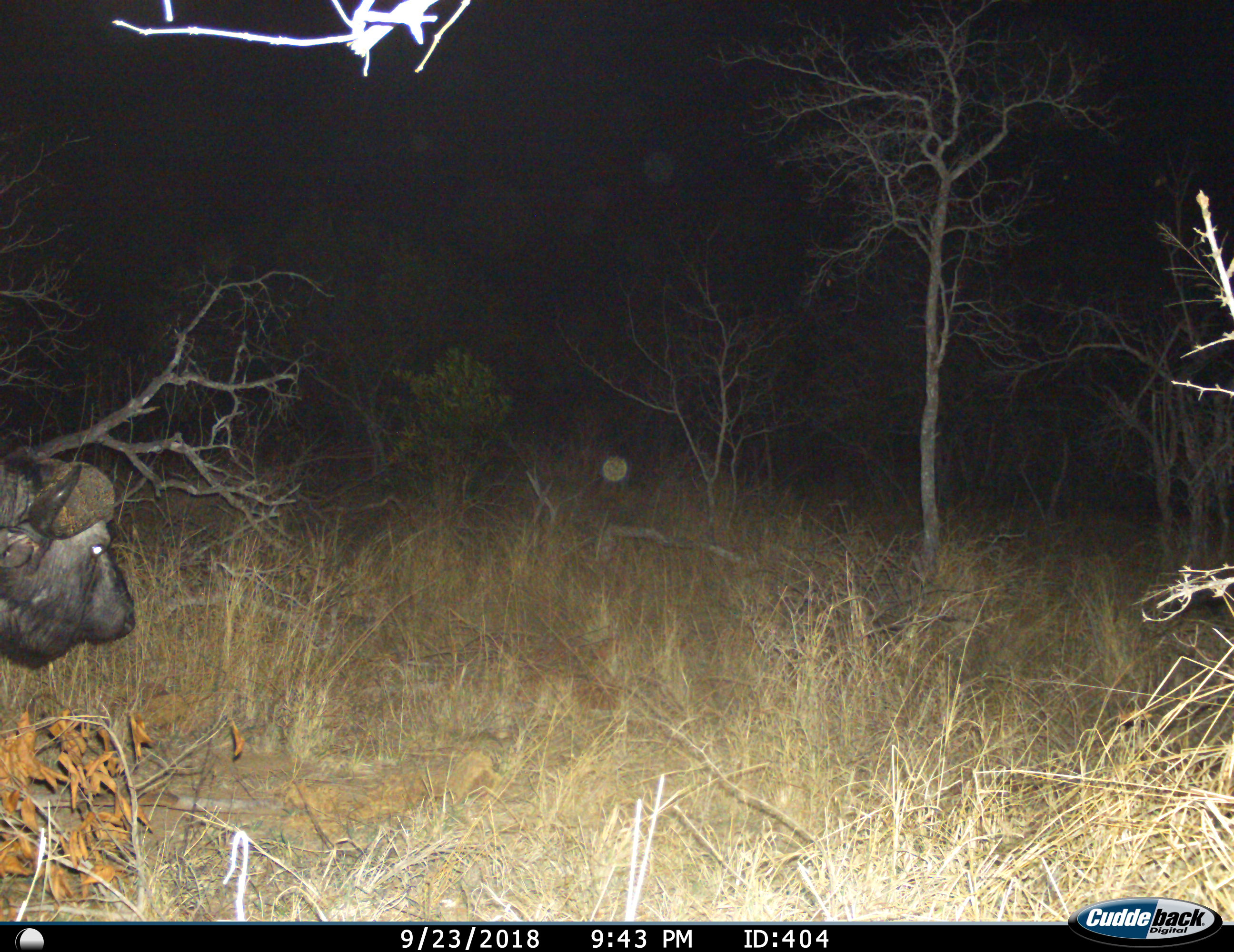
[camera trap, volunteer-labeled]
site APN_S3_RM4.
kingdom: Animalia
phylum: Chordata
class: Mammalia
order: Artiodactyla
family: Bovidae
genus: Syncerus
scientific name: Syncerus caffer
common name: african buffalo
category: buffalo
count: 1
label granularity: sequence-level